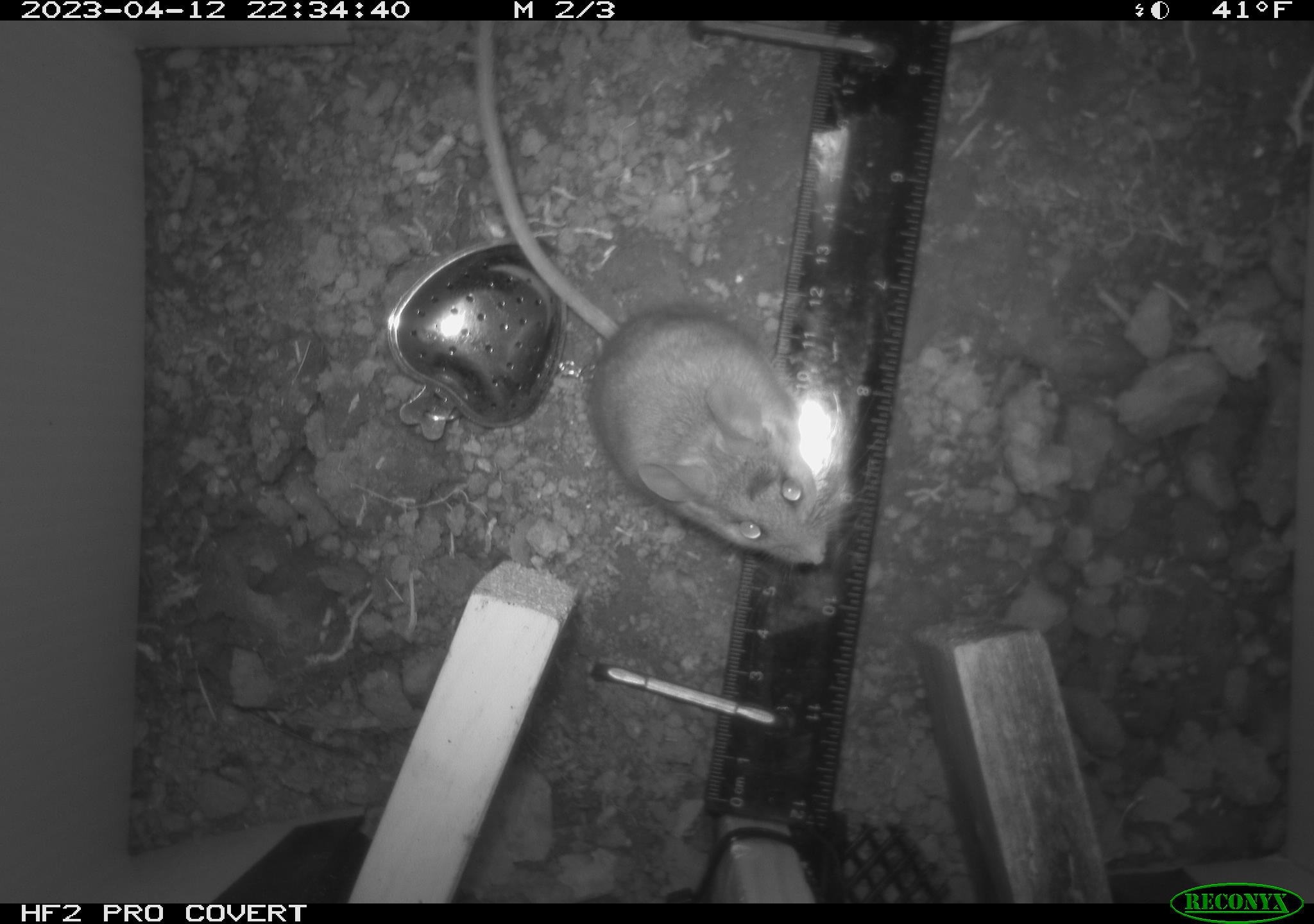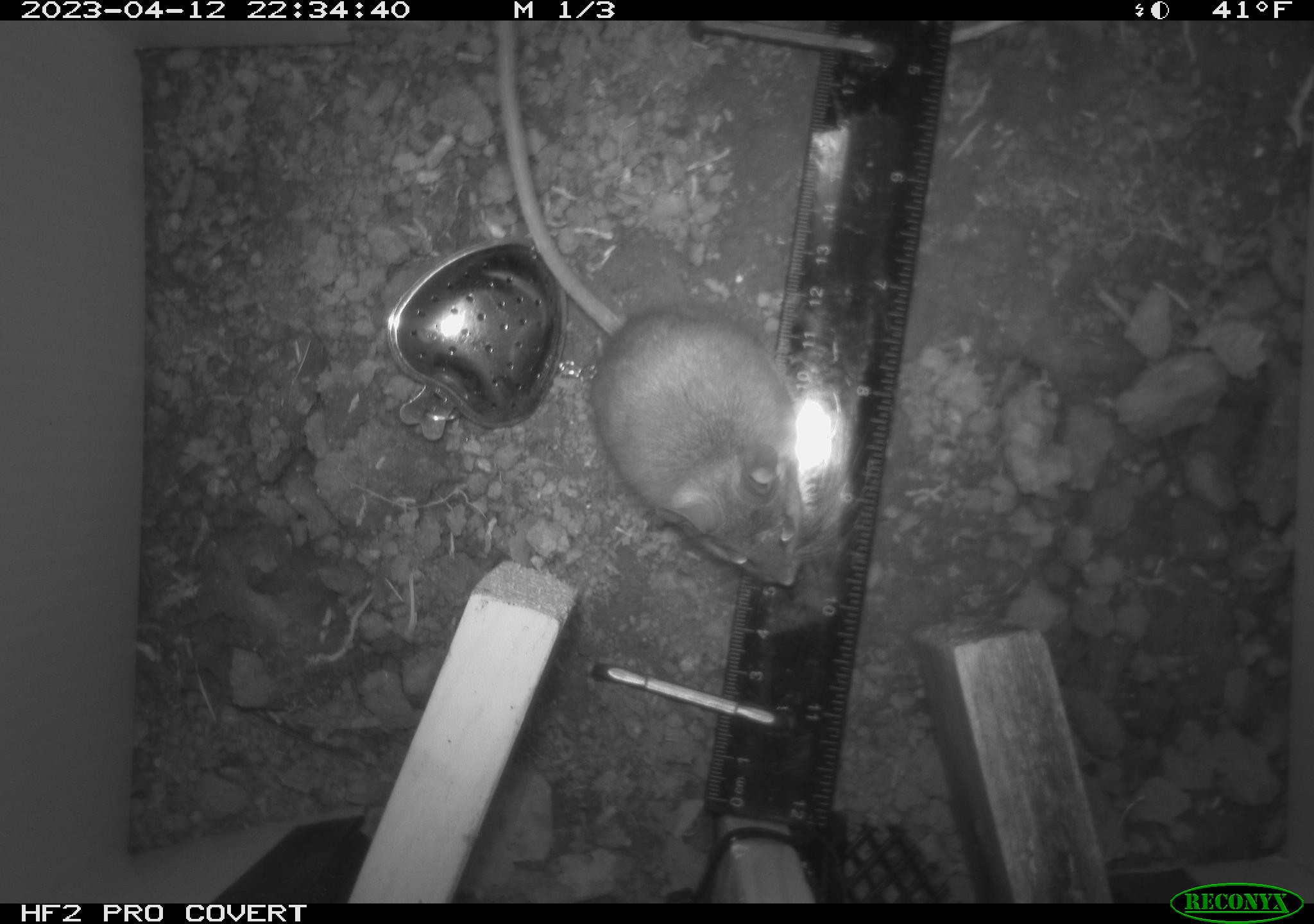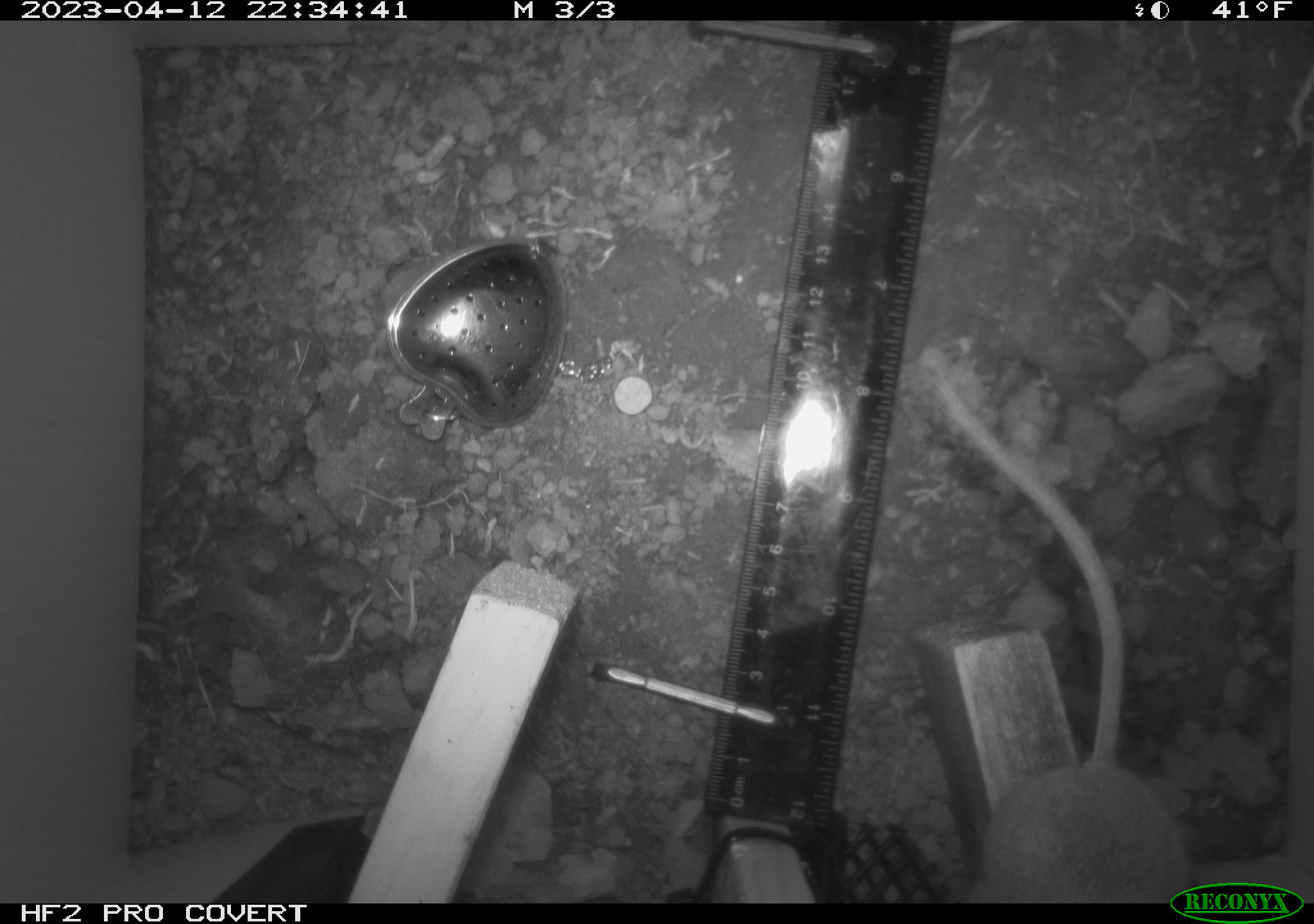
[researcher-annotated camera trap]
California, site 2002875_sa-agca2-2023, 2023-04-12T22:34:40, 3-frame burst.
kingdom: Animalia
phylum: Chordata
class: Mammalia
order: Rodentia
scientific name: Rodentia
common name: mouse species